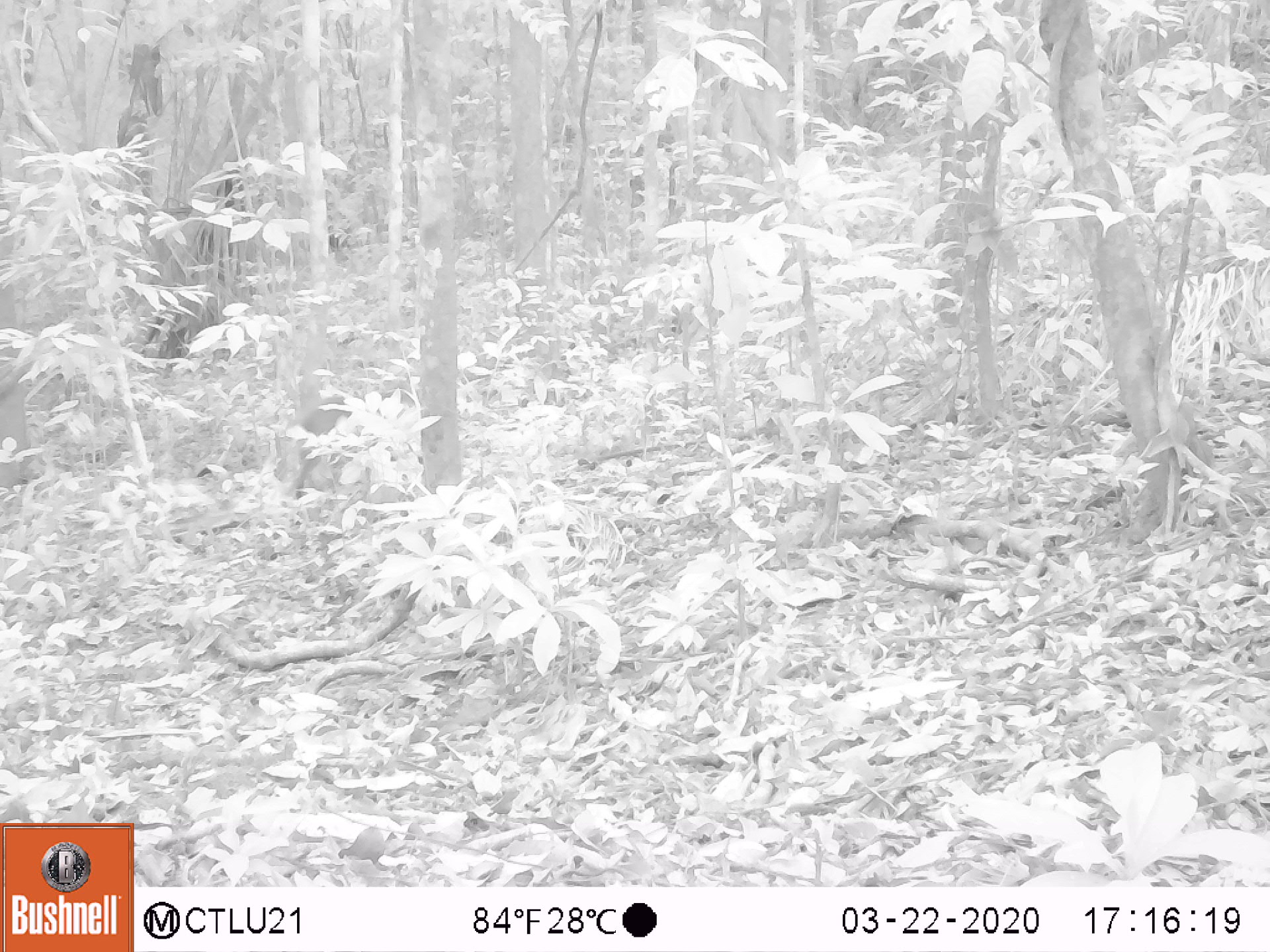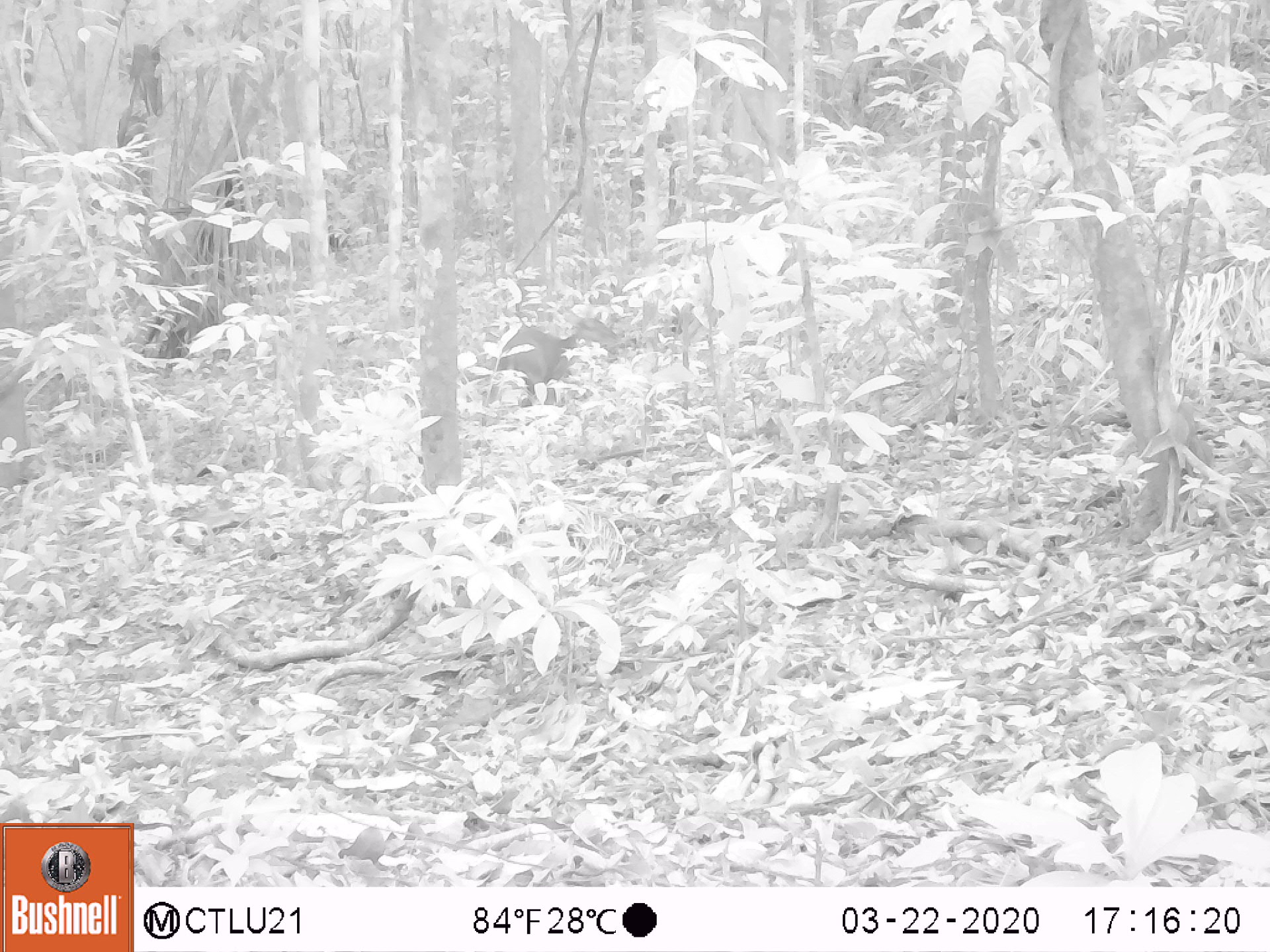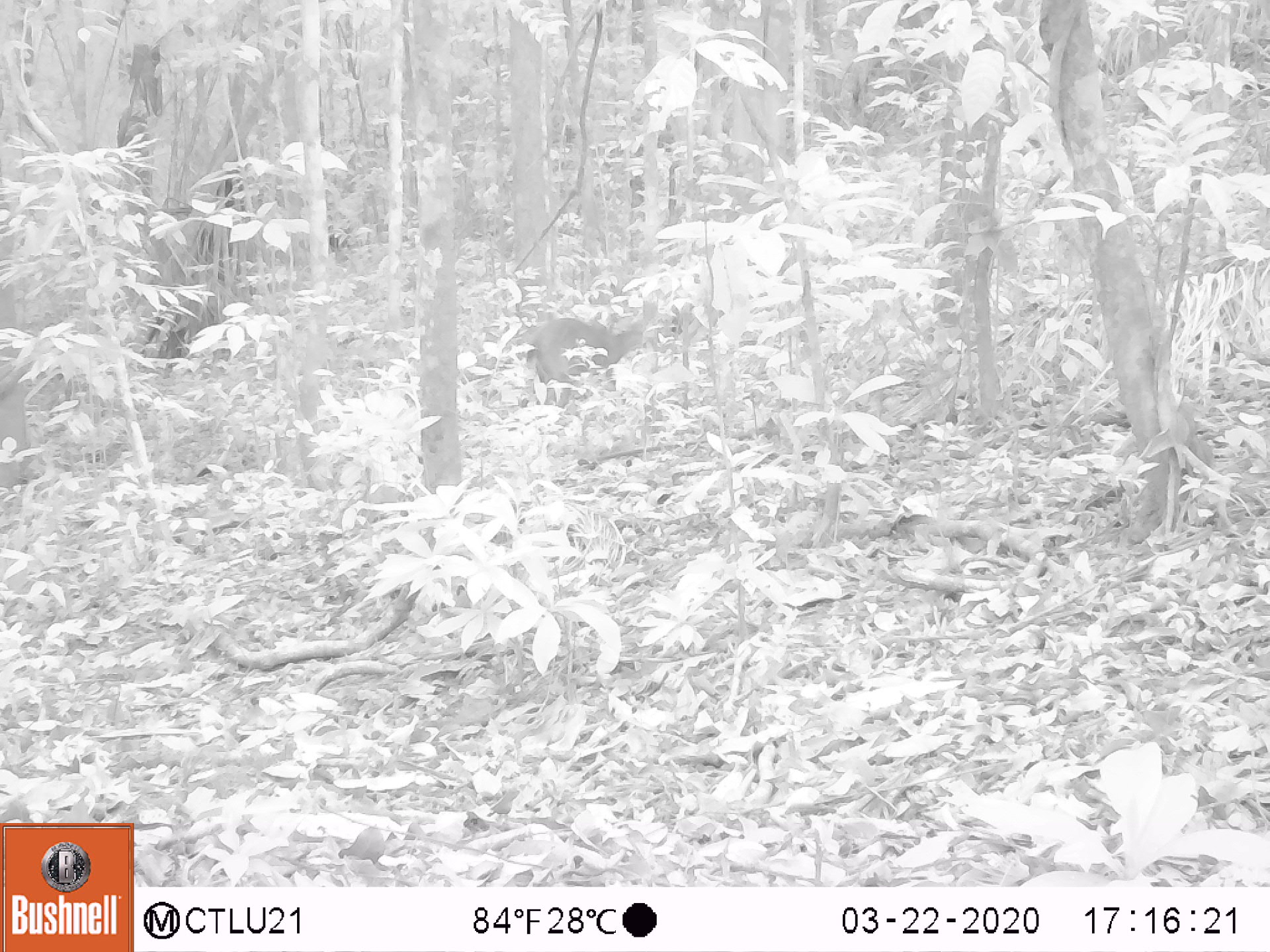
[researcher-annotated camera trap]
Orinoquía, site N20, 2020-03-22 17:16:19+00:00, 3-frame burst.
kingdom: Animalia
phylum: Chordata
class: Mammalia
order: Rodentia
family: Dasyproctidae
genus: Dasyprocta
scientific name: Dasyprocta fuliginosa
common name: black agouti